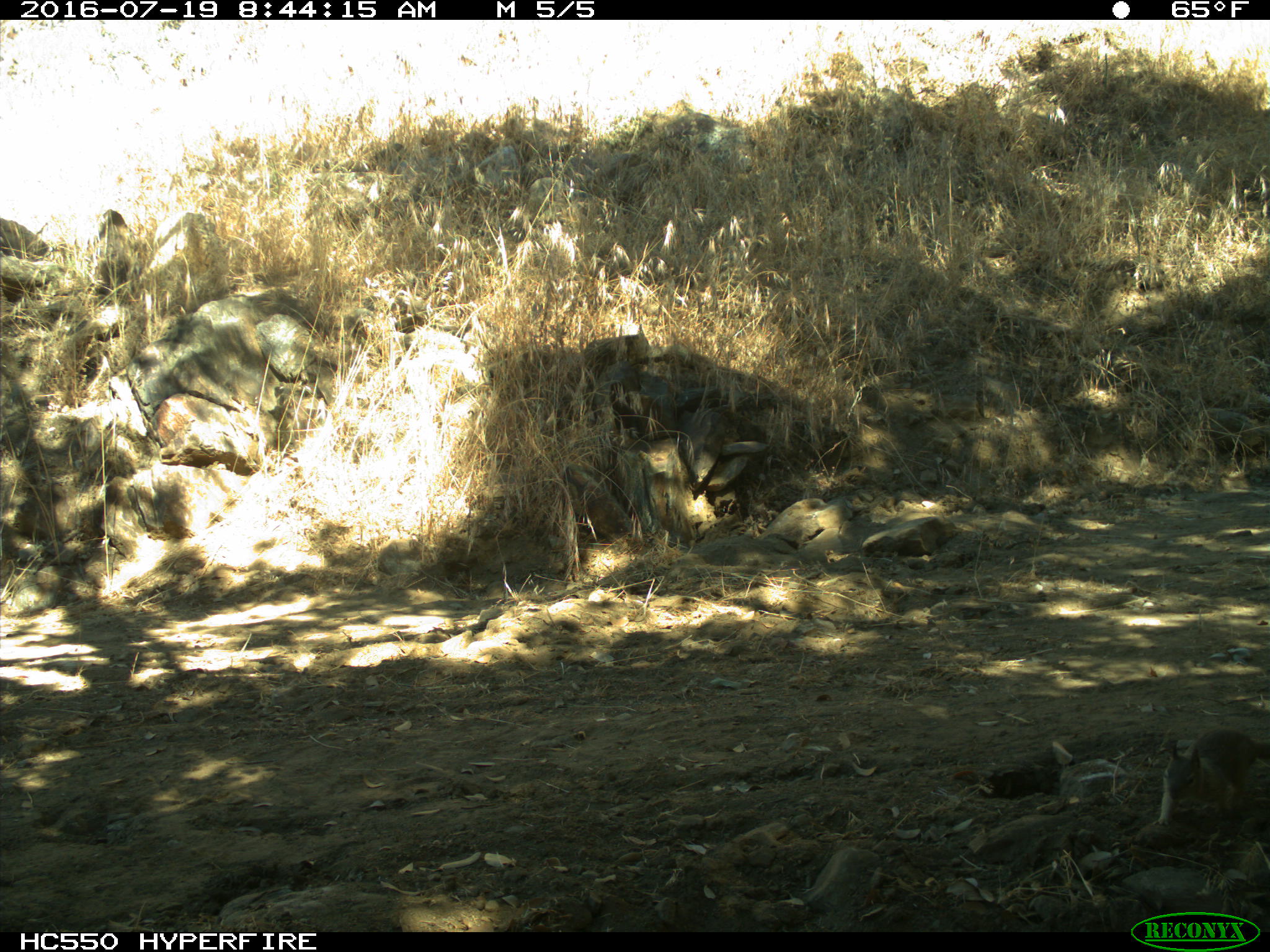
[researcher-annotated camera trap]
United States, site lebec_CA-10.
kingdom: Animalia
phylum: Chordata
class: Mammalia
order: Rodentia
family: Sciuridae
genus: Otospermophilus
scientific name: Otospermophilus beecheyi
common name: california ground squirrel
Otospermophilus beecheyi (california ground squirrel).